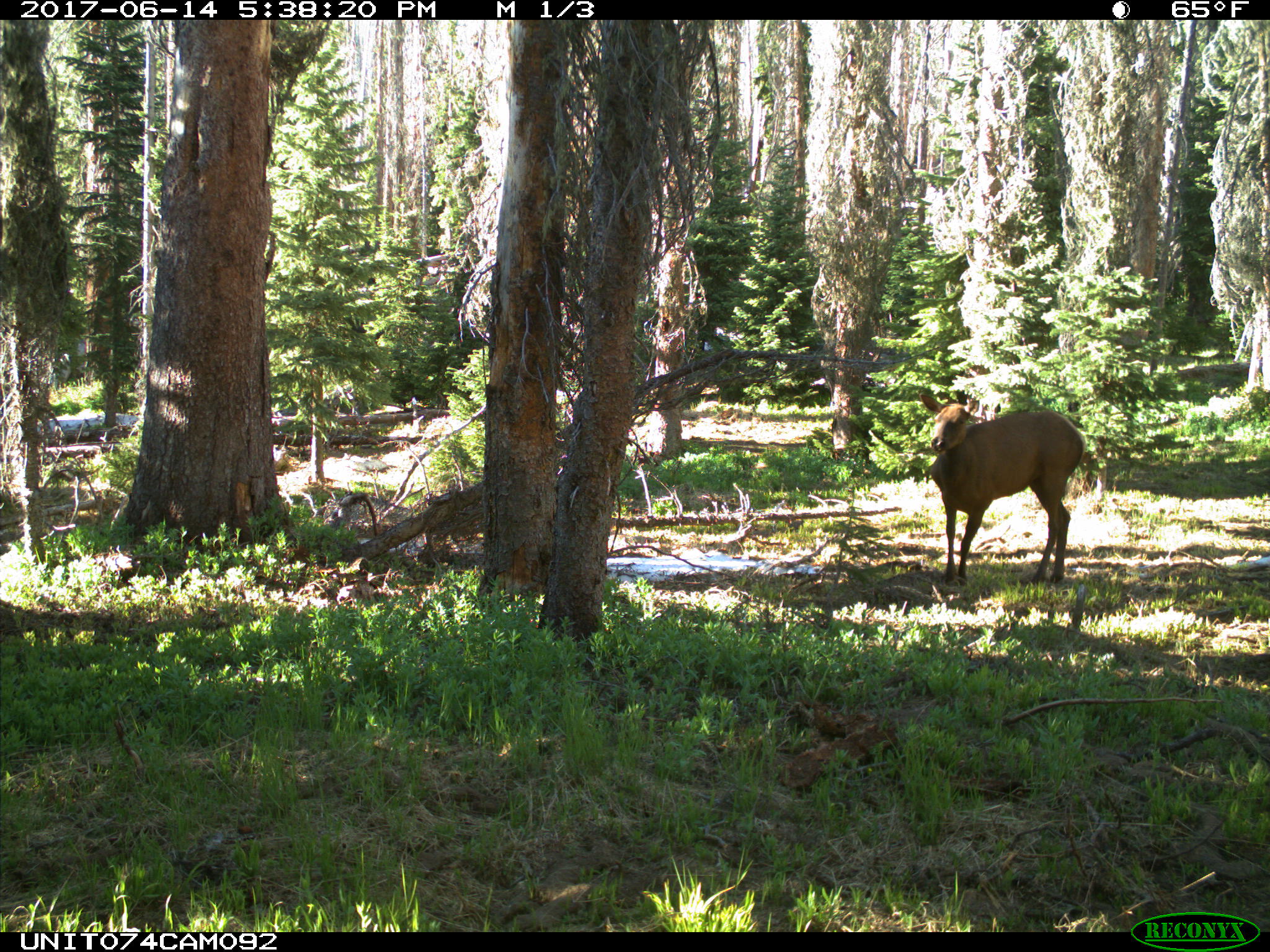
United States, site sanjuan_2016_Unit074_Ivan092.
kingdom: Animalia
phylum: Chordata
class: Mammalia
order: Artiodactyla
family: Cervidae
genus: Cervus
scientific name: Cervus elaphus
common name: red deer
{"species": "Cervus elaphus (red deer)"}